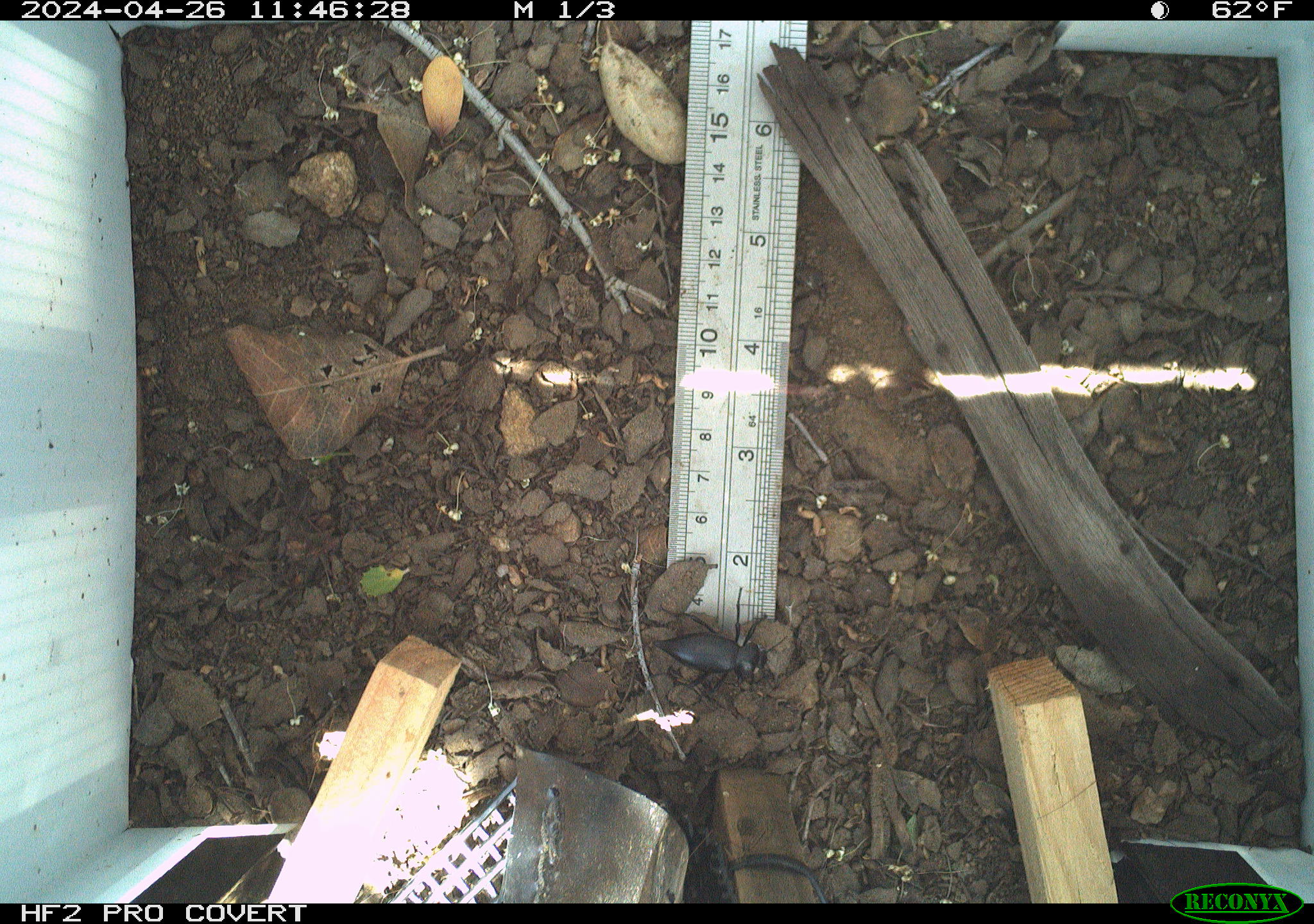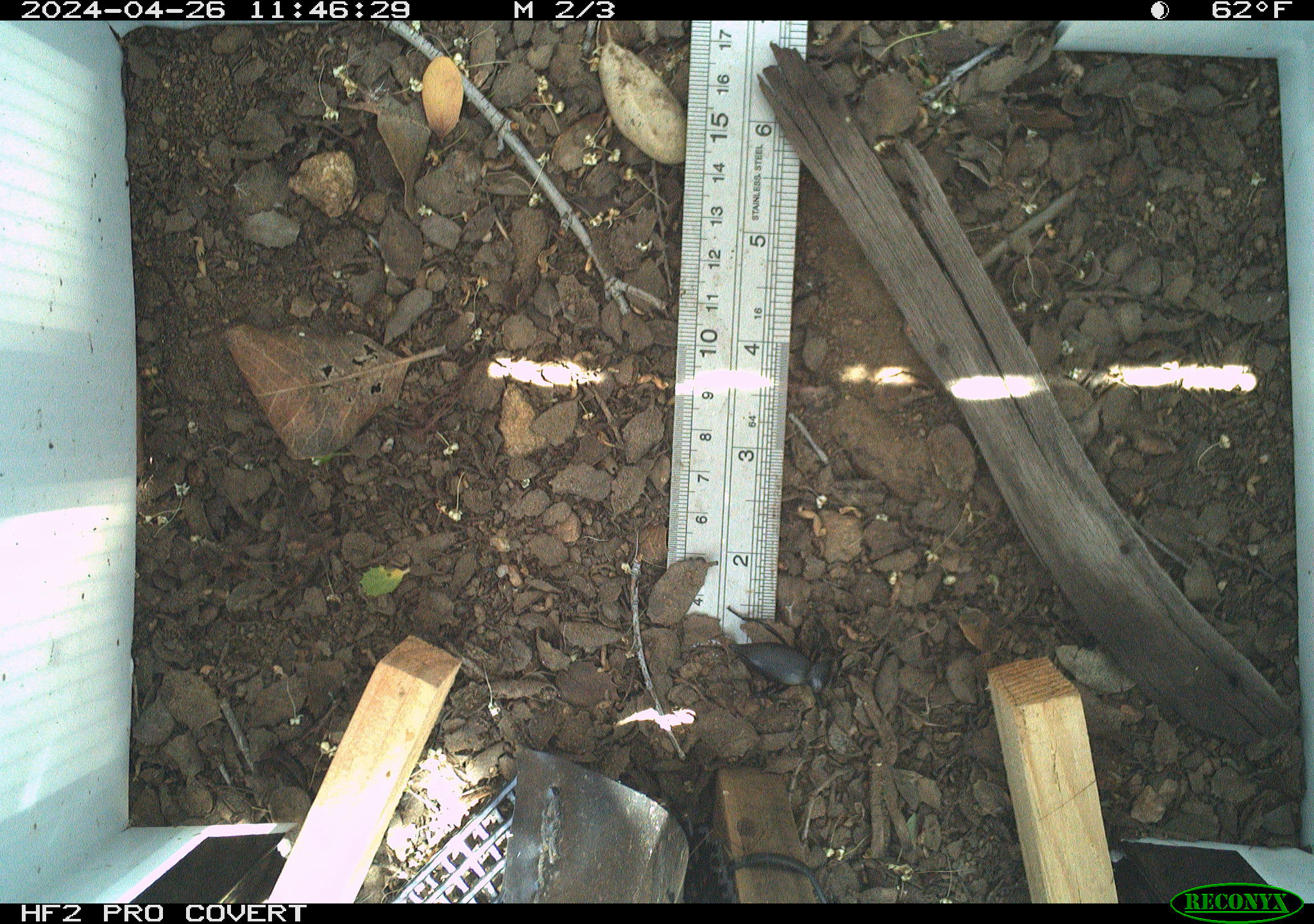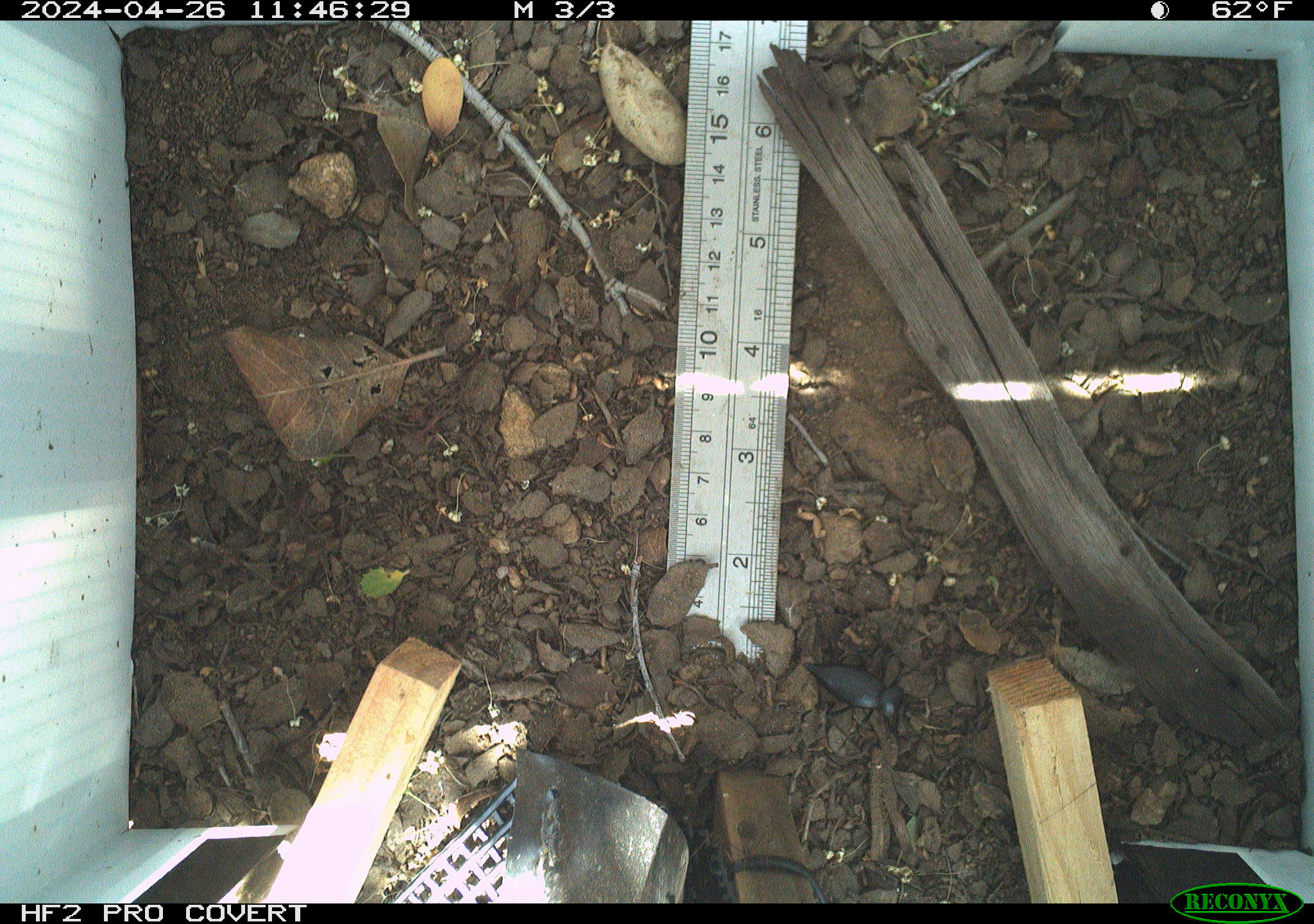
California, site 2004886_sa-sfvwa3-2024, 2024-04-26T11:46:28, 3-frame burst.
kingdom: Animalia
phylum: Arthropoda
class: Insecta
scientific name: Insecta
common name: insect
Insect (Insecta).